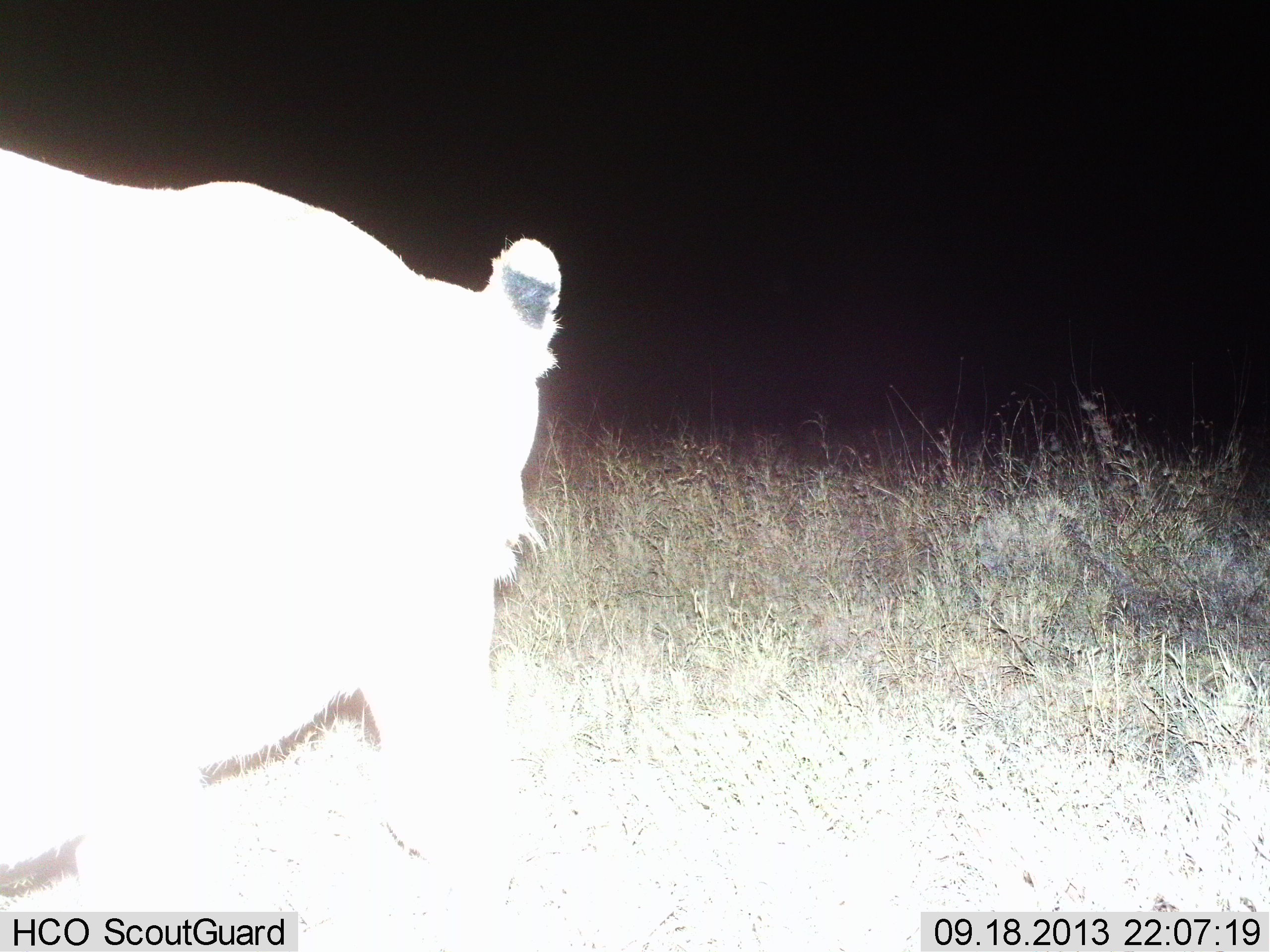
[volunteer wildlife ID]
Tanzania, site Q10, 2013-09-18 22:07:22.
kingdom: Animalia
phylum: Chordata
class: Mammalia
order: Carnivora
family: Felidae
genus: Panthera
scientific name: Panthera leo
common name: lion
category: lionfemale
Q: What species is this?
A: Lionfemale (lion) (Panthera leo).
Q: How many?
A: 1.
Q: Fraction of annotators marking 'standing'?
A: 18%.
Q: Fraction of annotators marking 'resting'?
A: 0%.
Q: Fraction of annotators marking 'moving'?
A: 82%.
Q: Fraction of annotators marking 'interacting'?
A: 0%.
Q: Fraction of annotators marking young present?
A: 0%.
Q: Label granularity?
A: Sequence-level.